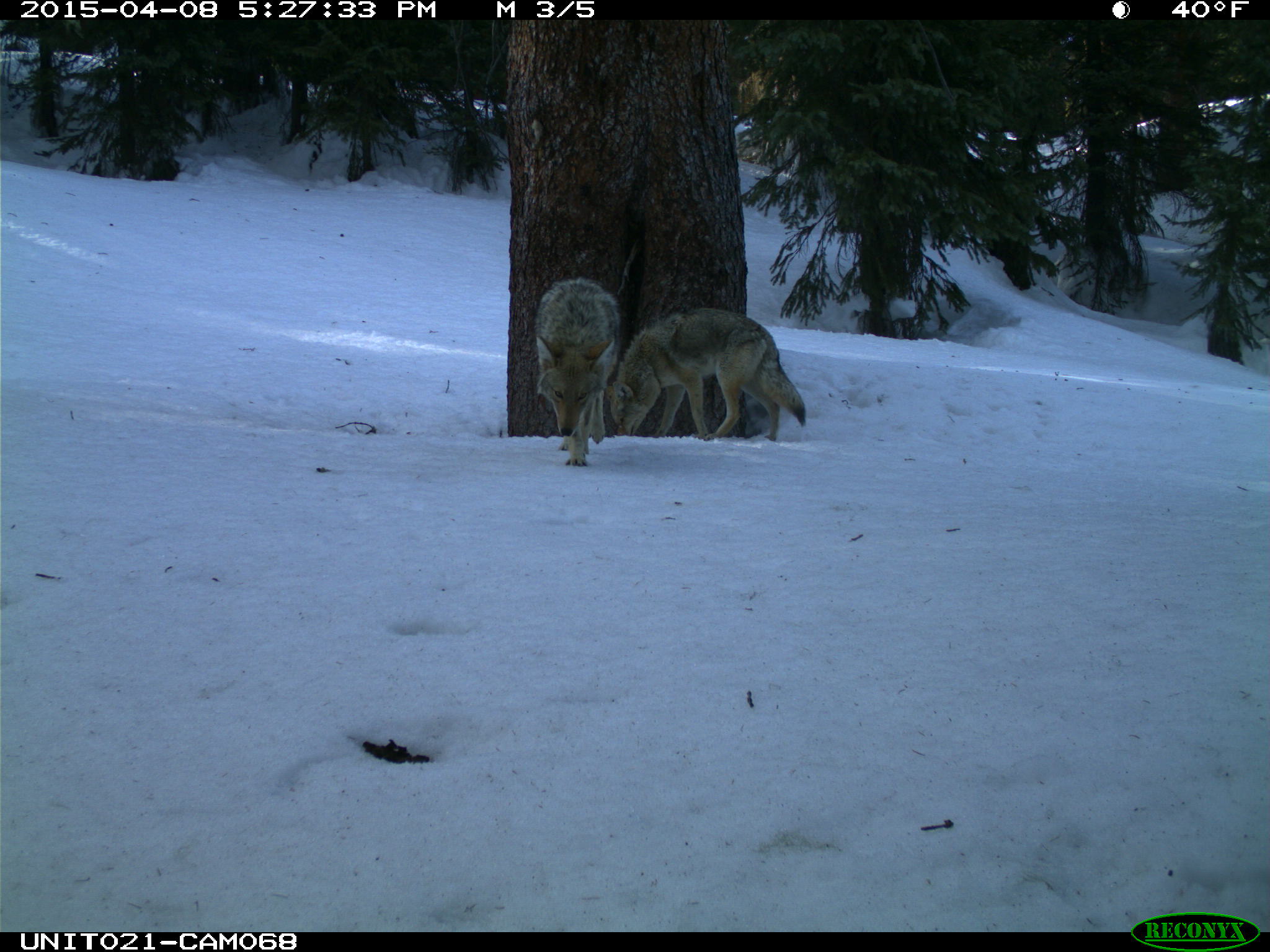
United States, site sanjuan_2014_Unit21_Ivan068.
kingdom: Animalia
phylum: Chordata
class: Mammalia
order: Carnivora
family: Canidae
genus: Canis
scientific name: Canis latrans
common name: coyote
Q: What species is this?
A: Canis latrans (coyote).